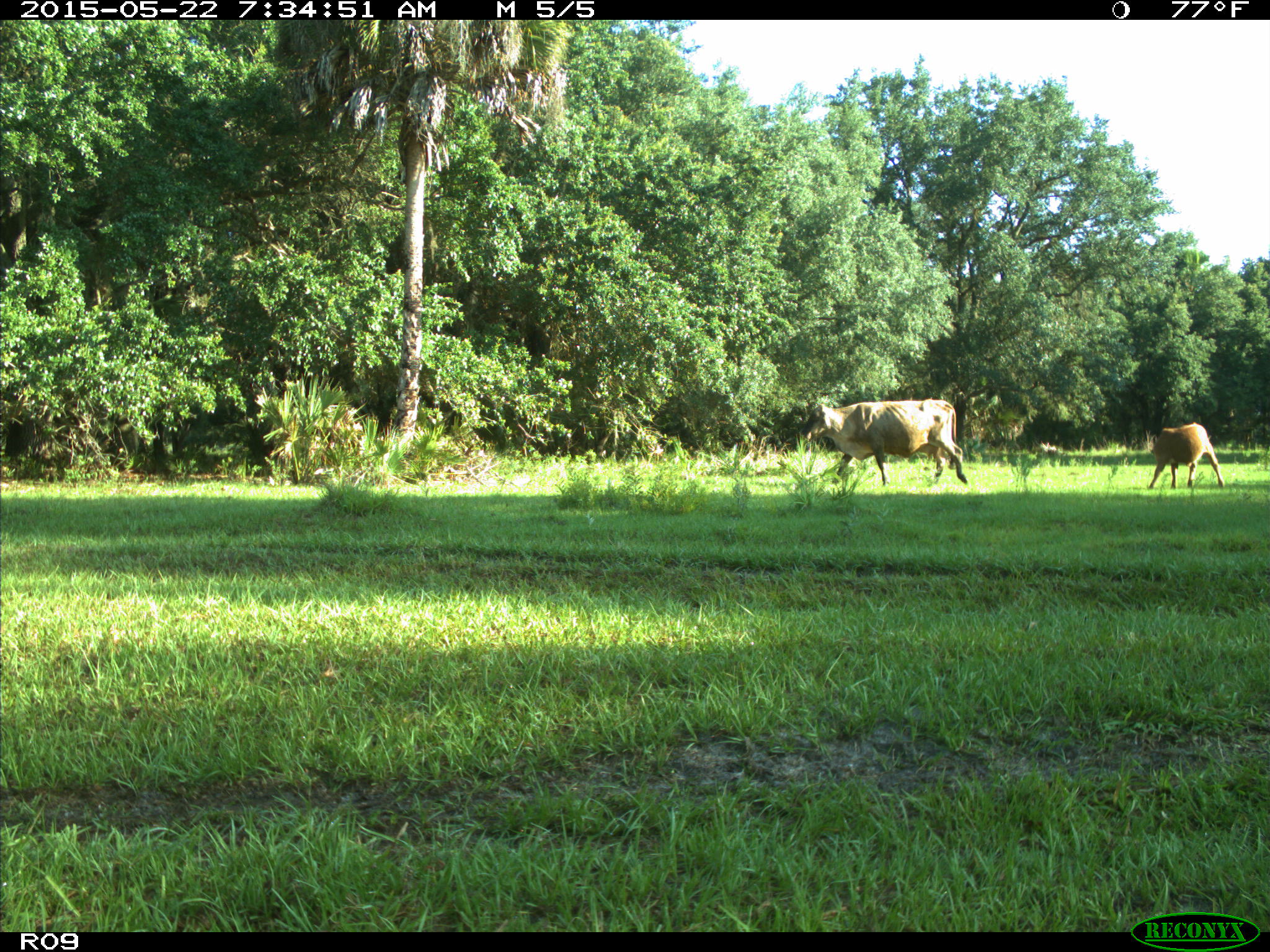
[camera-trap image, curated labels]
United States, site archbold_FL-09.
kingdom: Animalia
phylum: Chordata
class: Mammalia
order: Artiodactyla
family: Bovidae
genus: Bos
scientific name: Bos taurus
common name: domestic cow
Bos taurus (domestic cow).